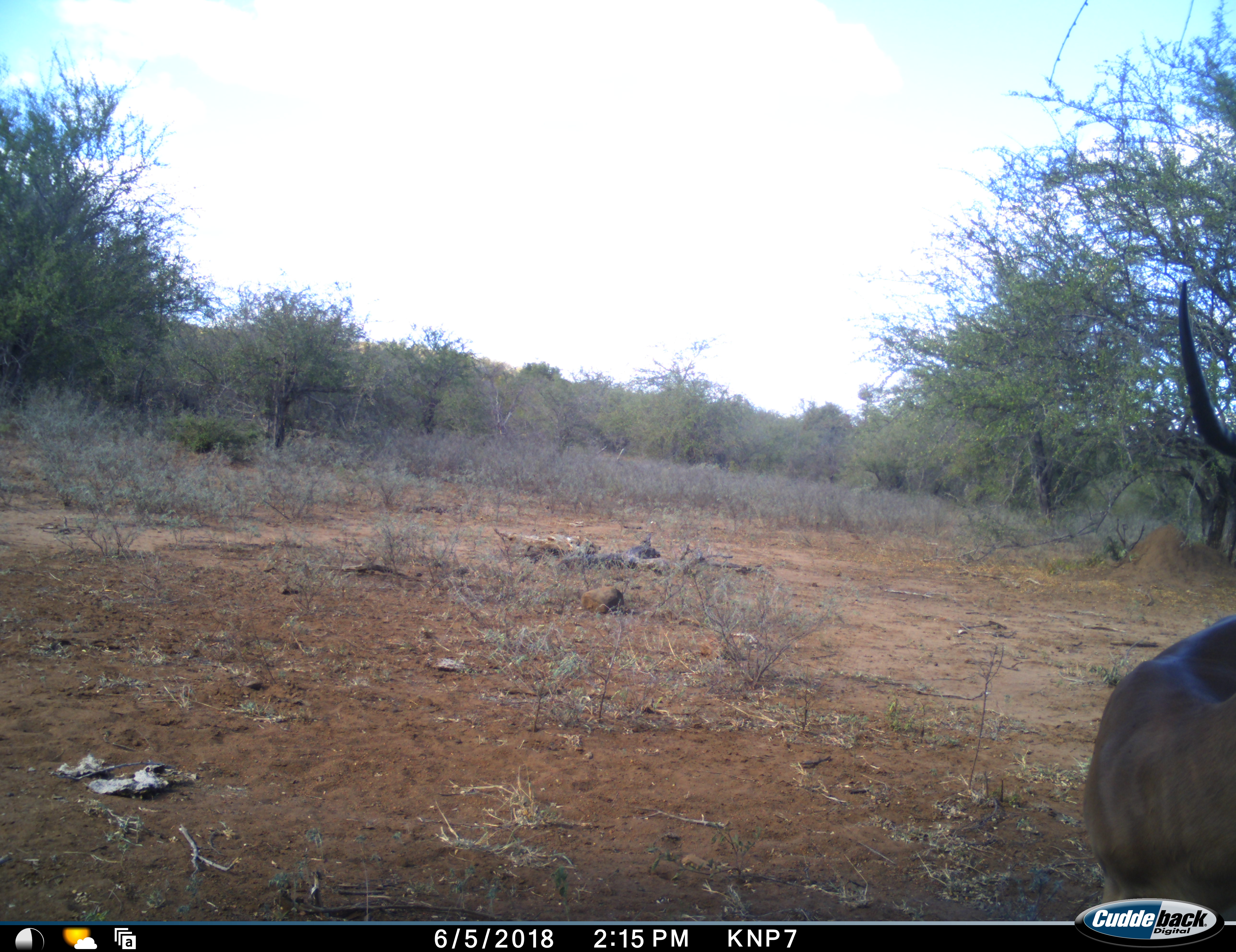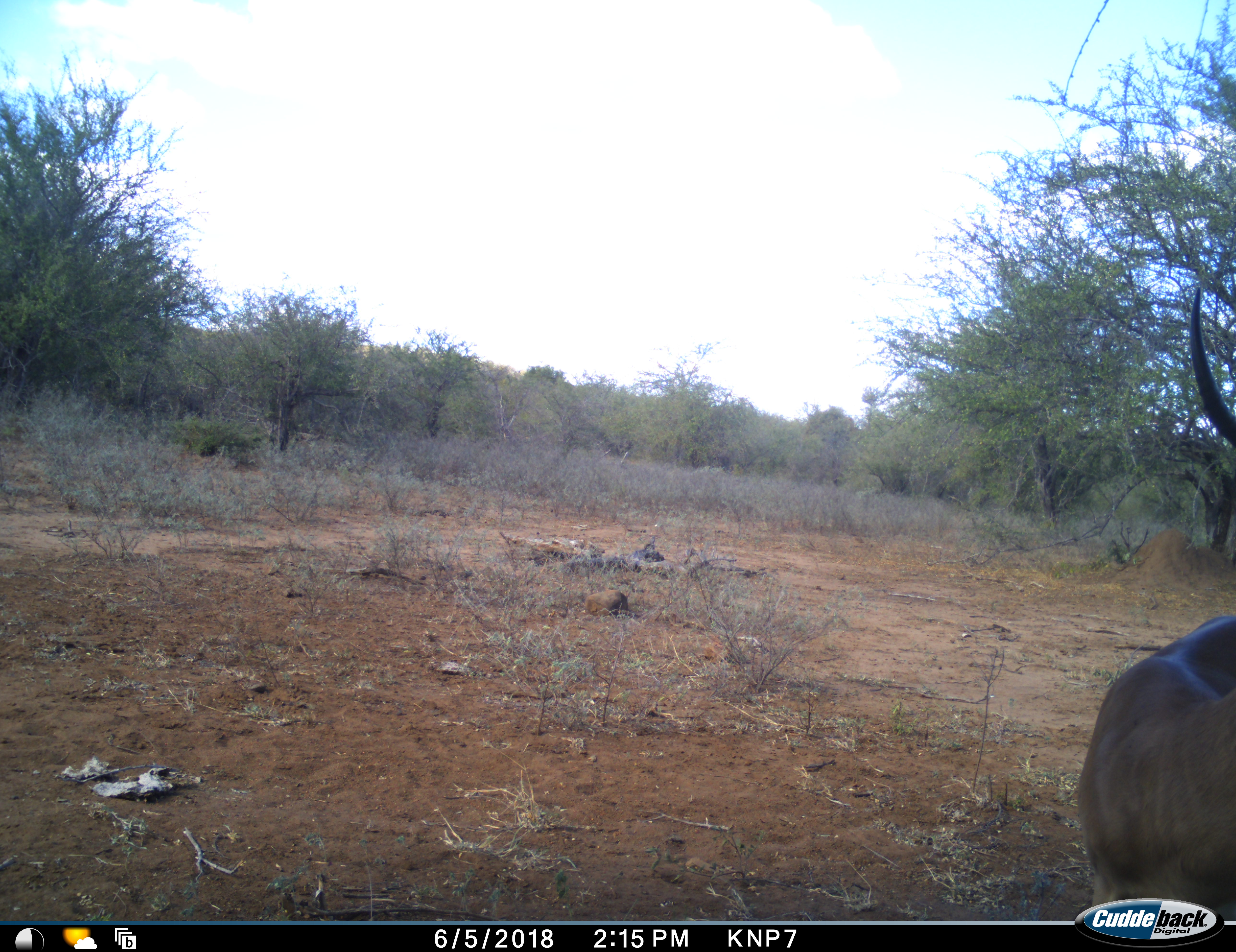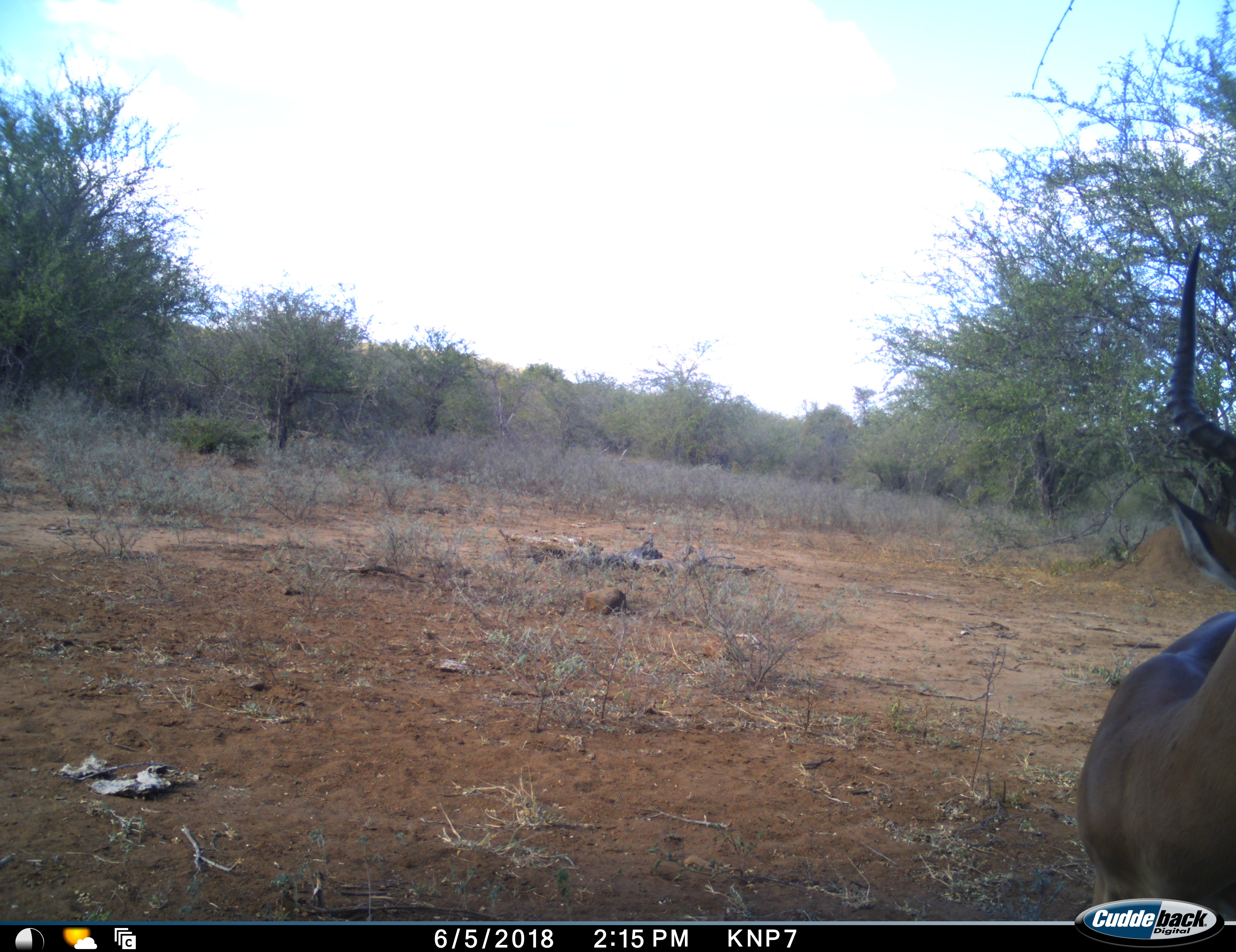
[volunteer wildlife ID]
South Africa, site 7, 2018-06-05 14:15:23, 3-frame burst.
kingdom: Animalia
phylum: Chordata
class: Mammalia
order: Artiodactyla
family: Bovidae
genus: Aepyceros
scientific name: Aepyceros melampus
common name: impala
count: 1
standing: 71%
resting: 0%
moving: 29%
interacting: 0%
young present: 0%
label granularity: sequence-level